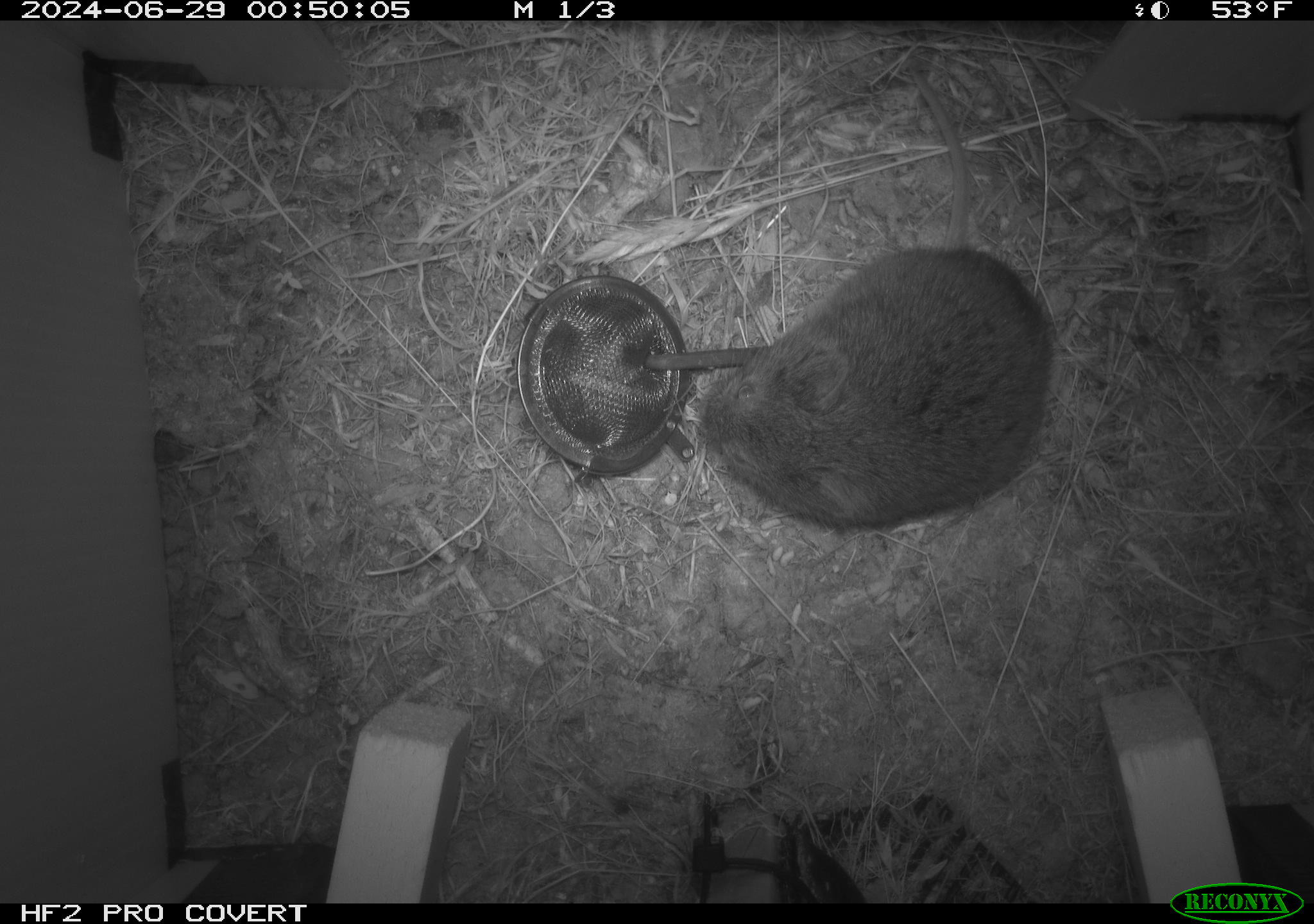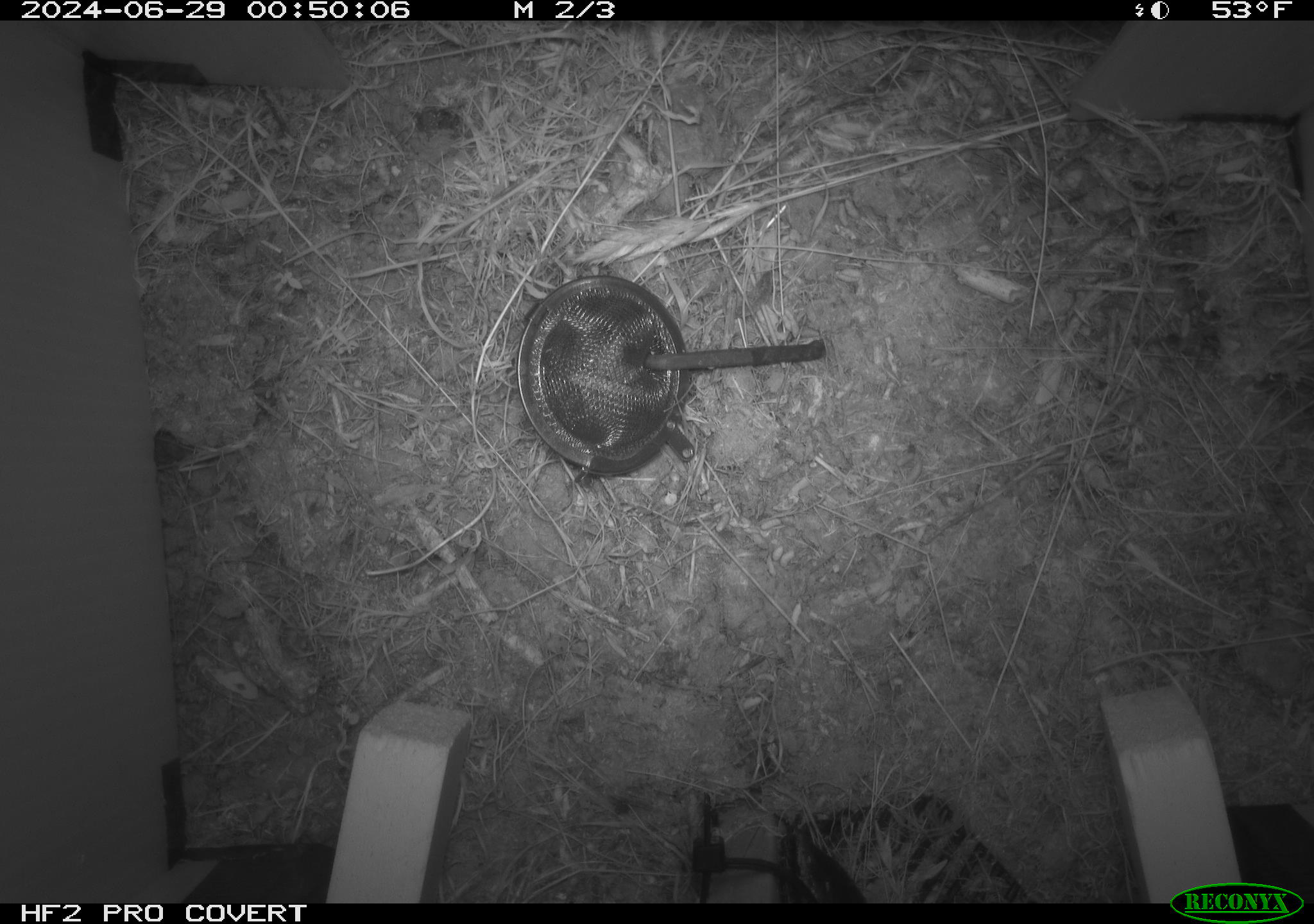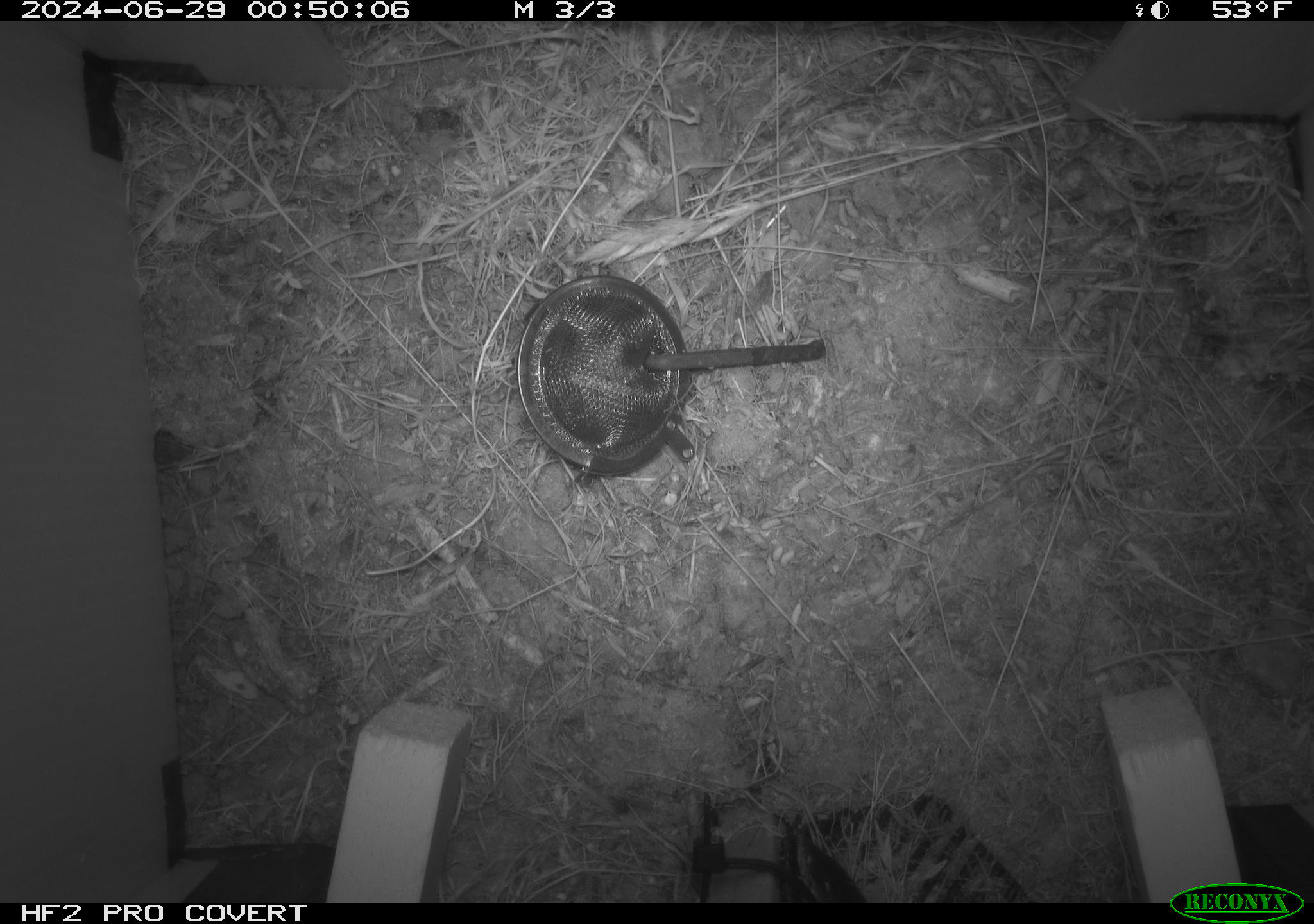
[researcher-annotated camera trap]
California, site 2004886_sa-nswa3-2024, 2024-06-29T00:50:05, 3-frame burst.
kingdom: Animalia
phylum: Chordata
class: Mammalia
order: Rodentia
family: Cricetidae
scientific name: Arvicolinae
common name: voles, lemmings, and muskrats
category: arvicolinae subfamily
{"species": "arvicolinae subfamily (voles, lemmings, and muskrats) (Arvicolinae)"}